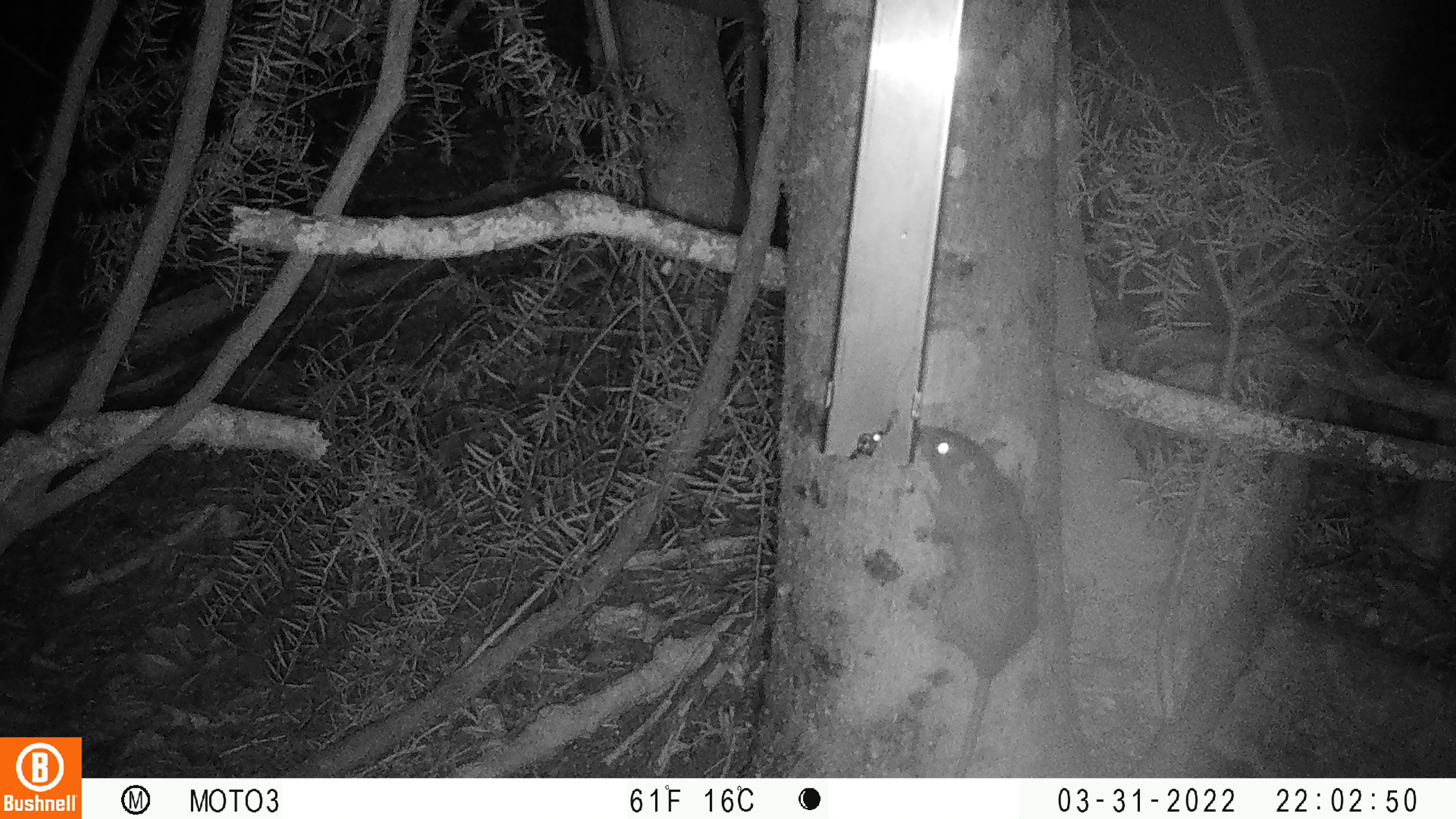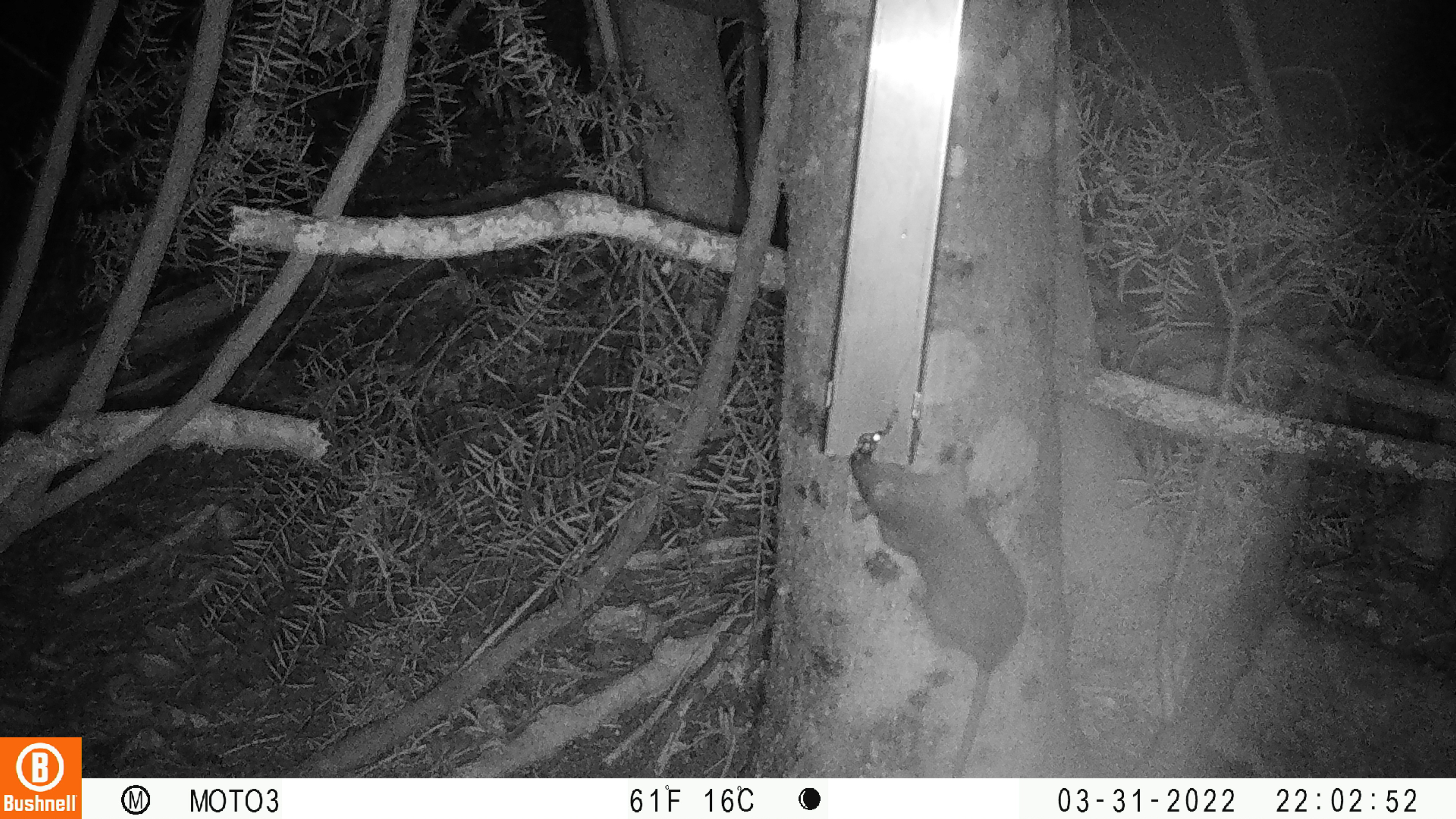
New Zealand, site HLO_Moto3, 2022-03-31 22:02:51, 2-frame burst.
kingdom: Animalia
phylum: Chordata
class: Mammalia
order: Rodentia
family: Muridae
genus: Rattus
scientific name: Rattus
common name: rat